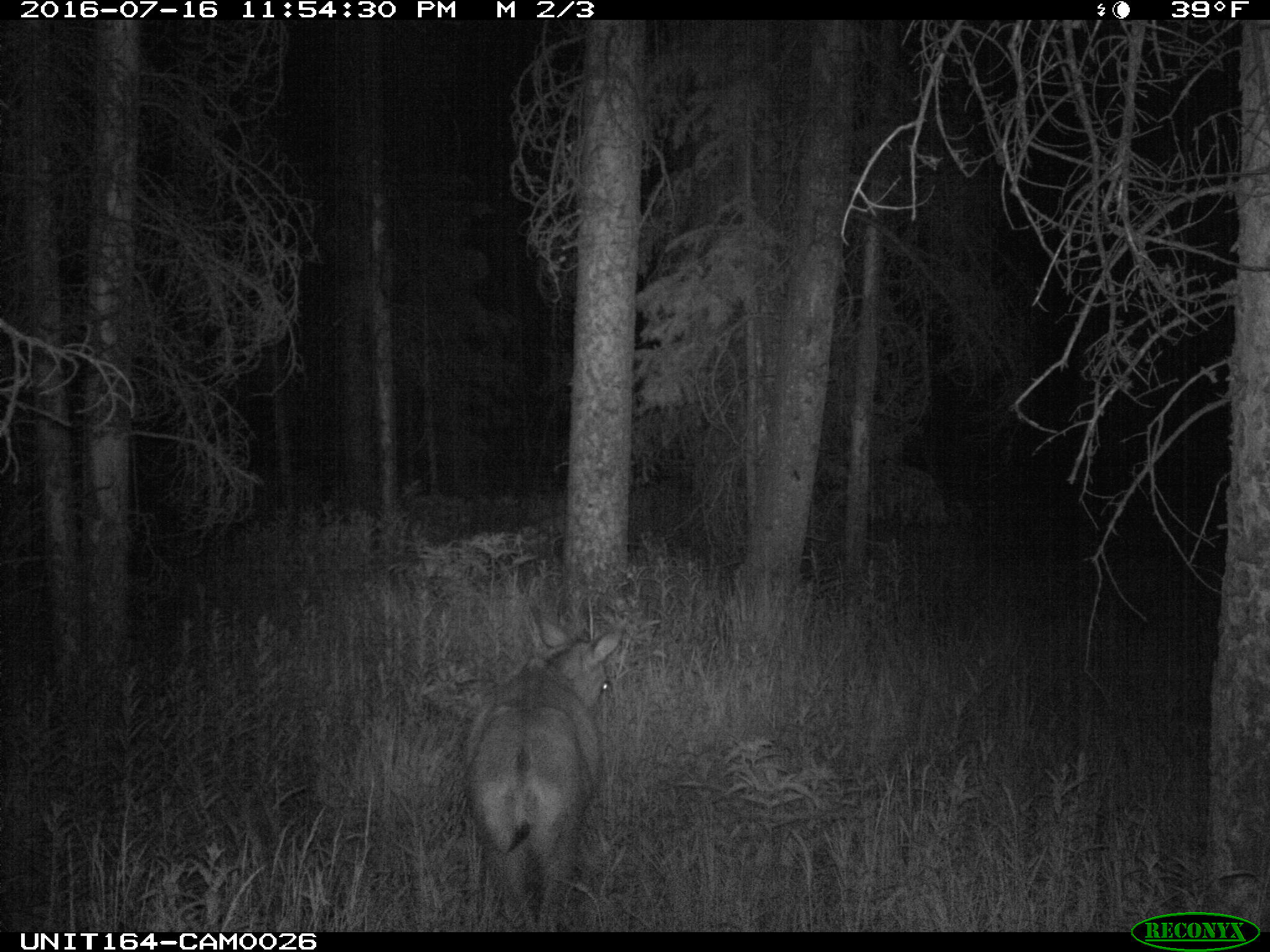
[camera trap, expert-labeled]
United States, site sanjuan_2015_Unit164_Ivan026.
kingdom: Animalia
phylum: Chordata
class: Mammalia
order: Artiodactyla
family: Cervidae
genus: Odocoileus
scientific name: Odocoileus hemionus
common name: mule deer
Odocoileus hemionus (mule deer).